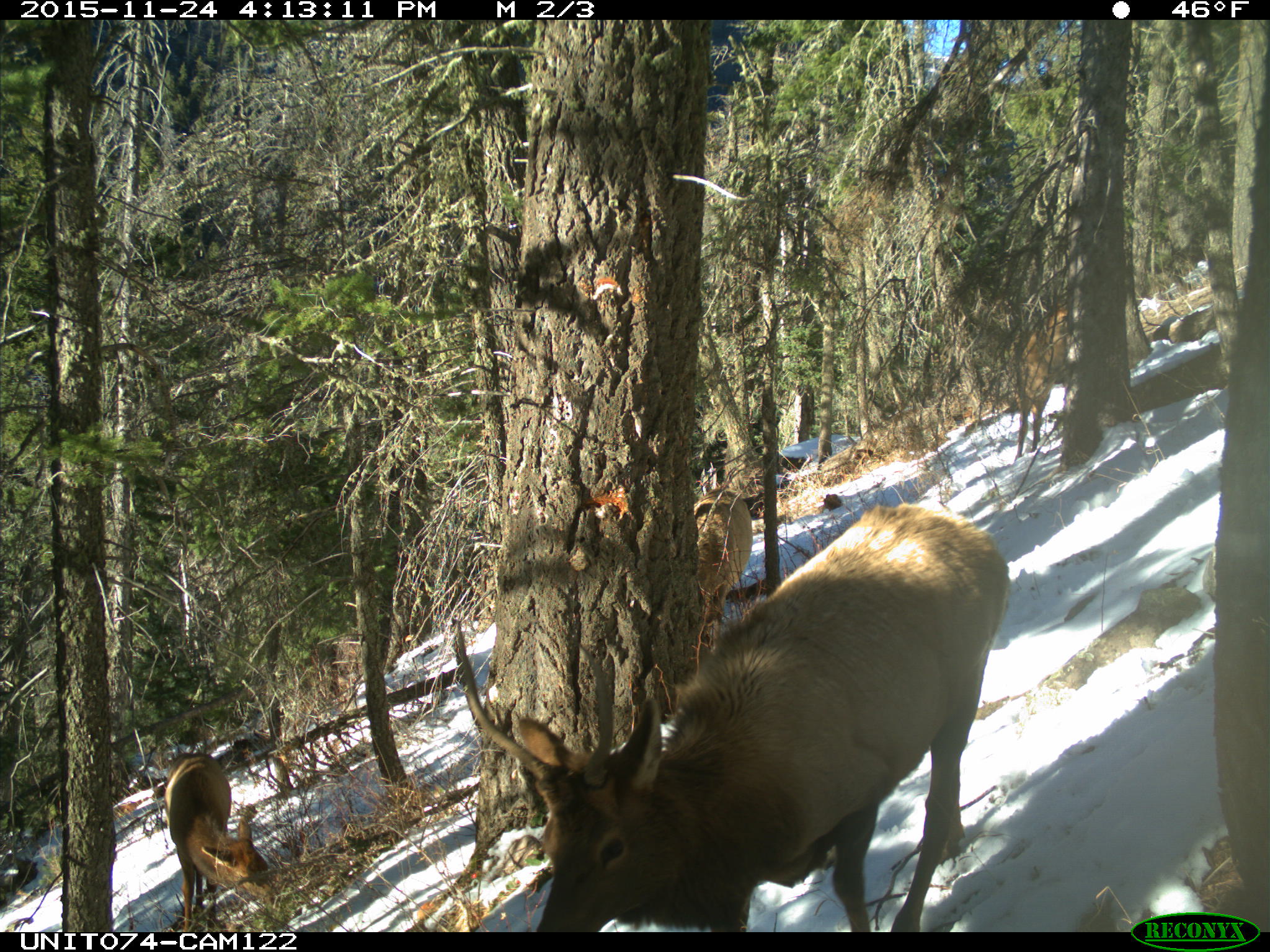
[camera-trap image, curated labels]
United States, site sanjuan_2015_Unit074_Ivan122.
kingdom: Animalia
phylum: Chordata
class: Mammalia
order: Artiodactyla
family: Cervidae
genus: Cervus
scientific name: Cervus elaphus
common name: red deer